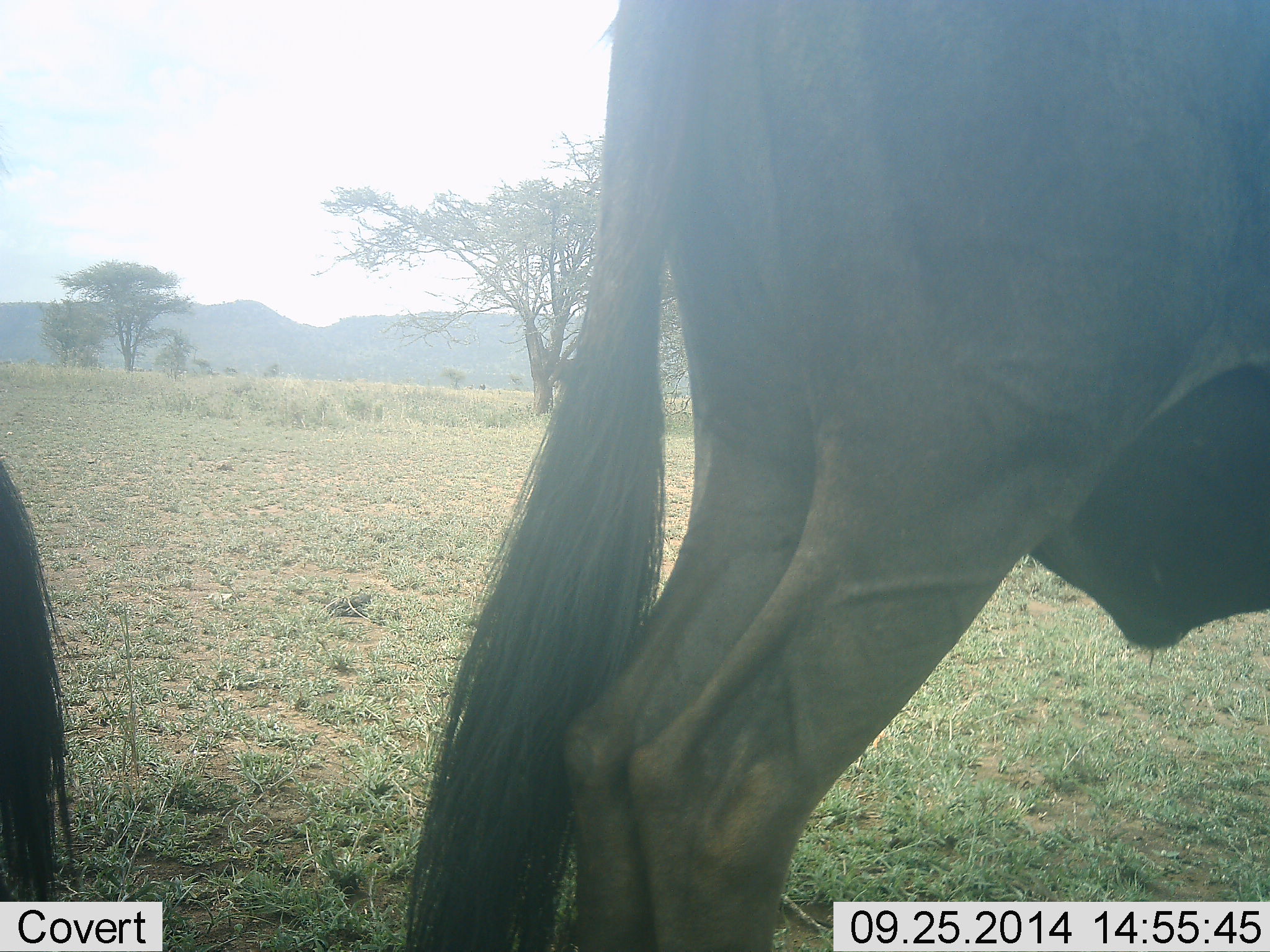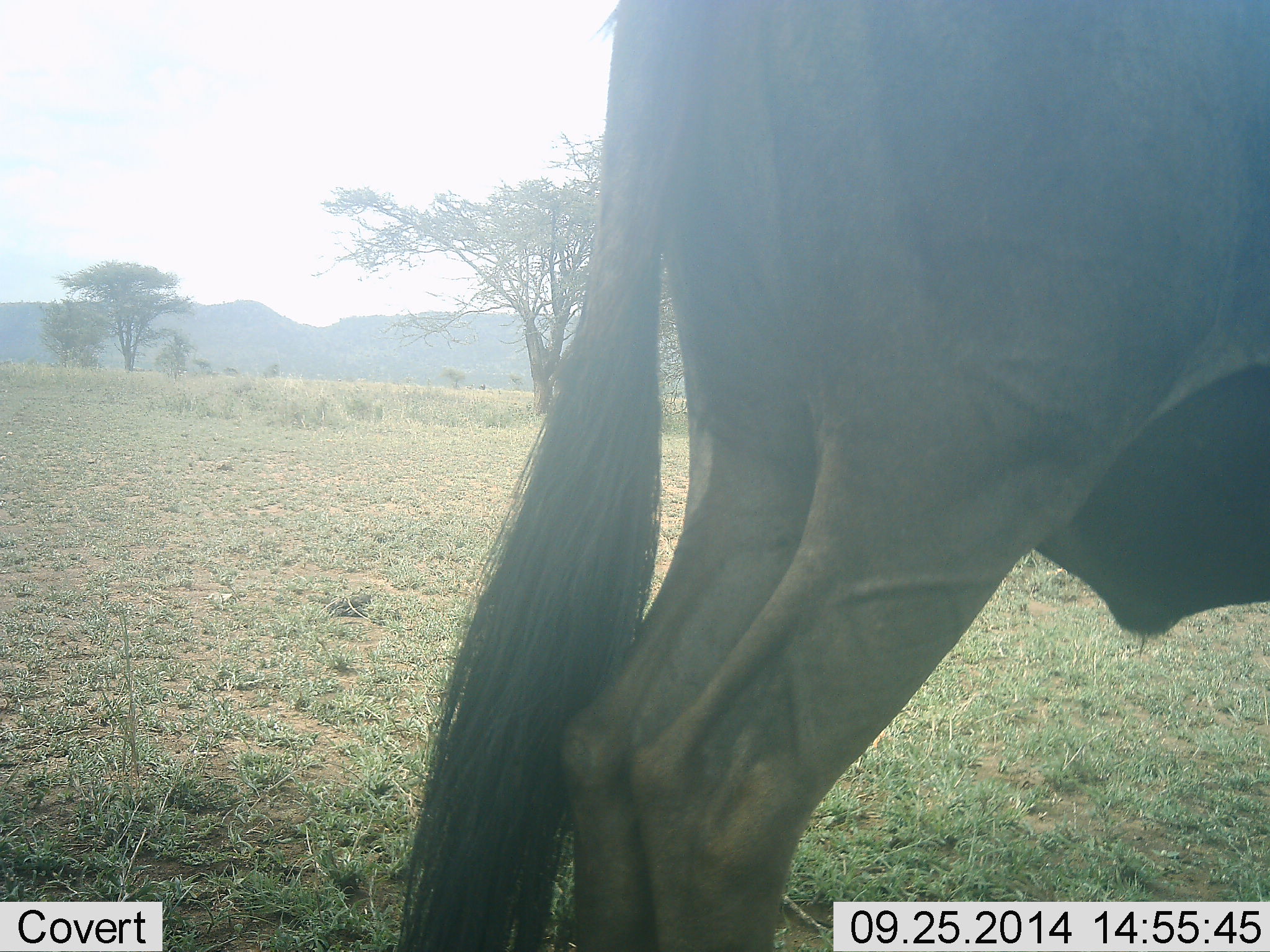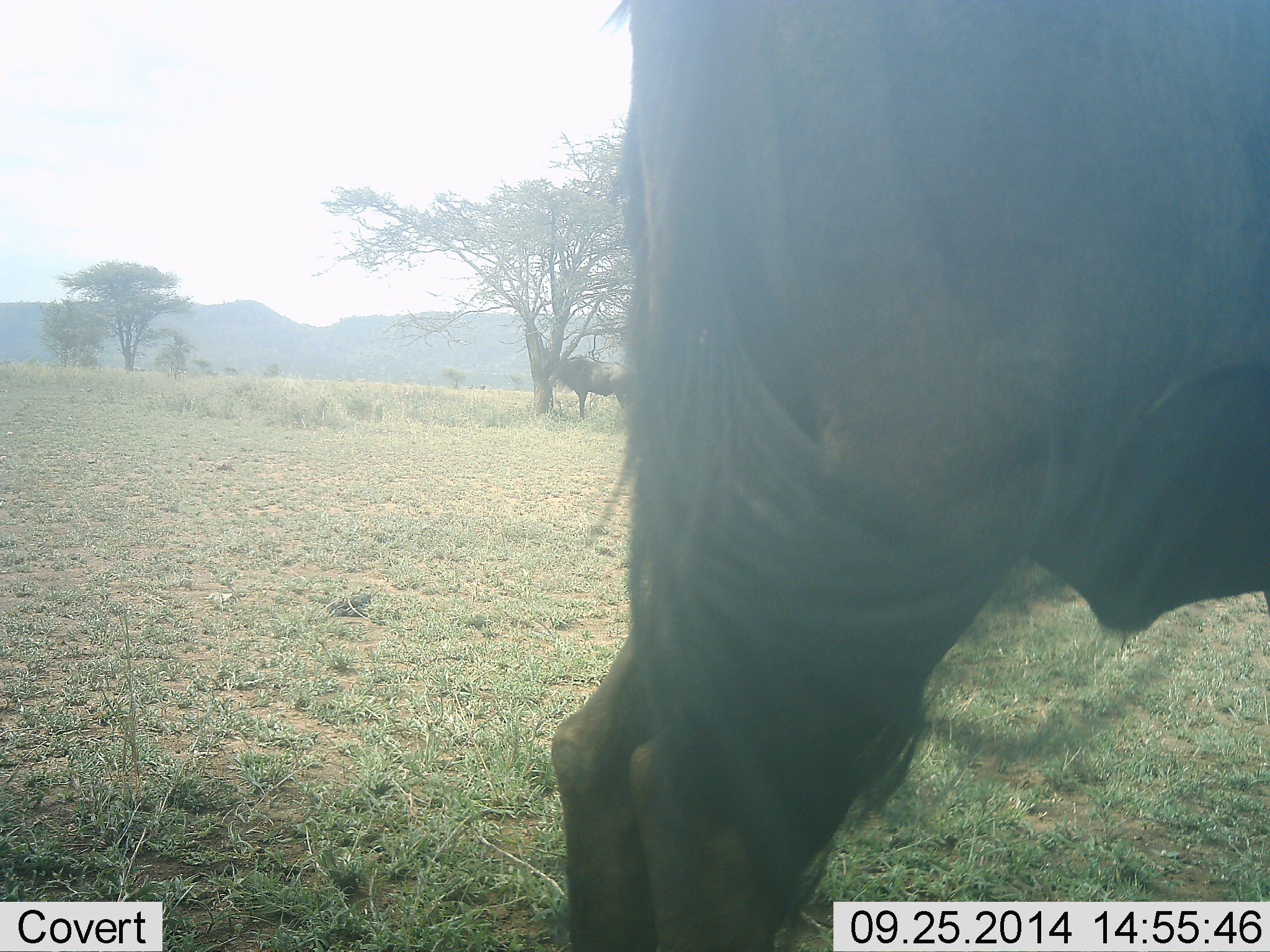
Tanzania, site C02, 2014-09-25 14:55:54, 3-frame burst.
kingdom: Animalia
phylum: Chordata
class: Mammalia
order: Artiodactyla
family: Bovidae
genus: Connochaetes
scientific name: Connochaetes taurinus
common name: blue wildebeest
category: wildebeest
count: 2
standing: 90%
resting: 10%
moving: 20%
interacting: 0%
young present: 0%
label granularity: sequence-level